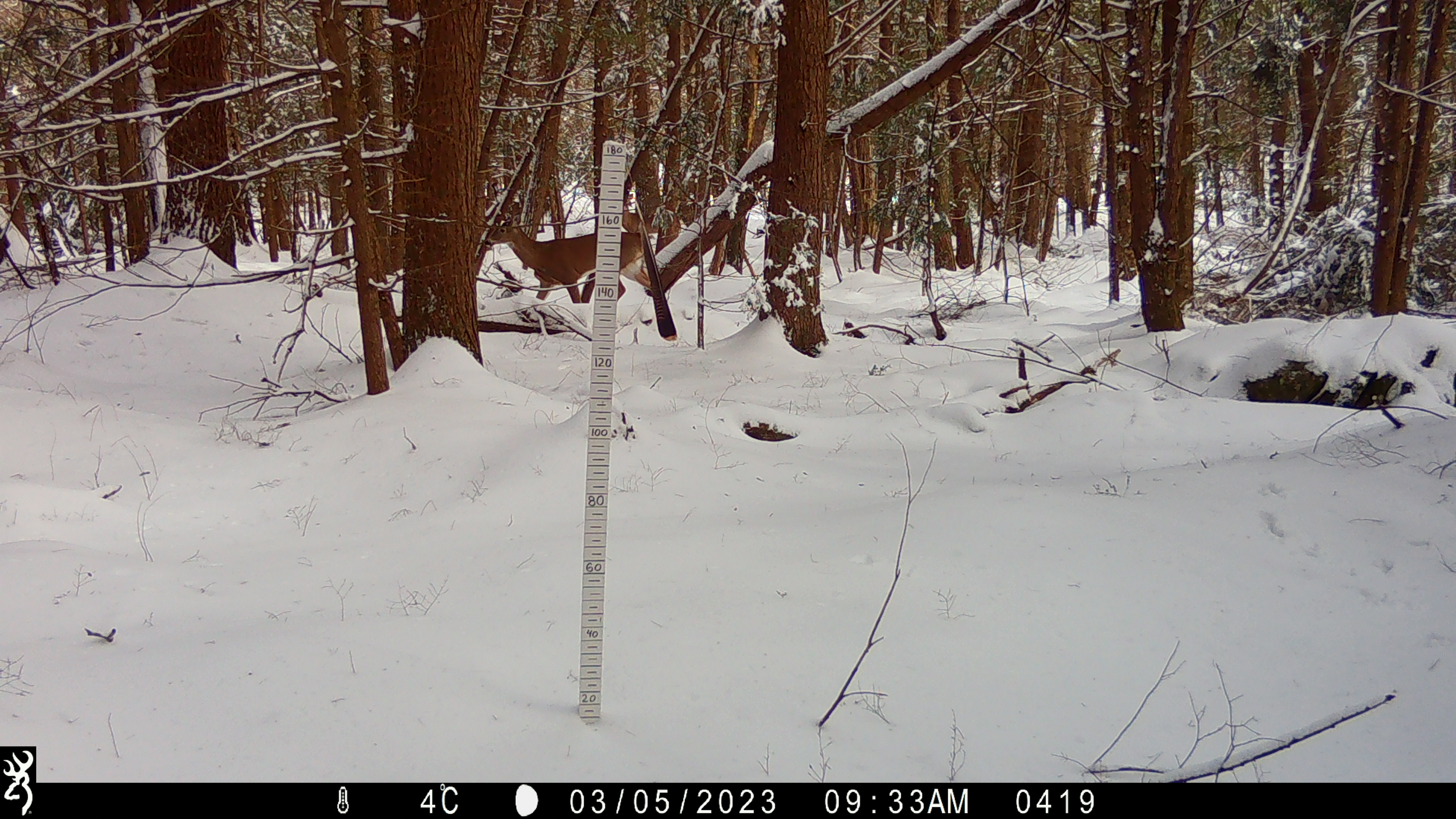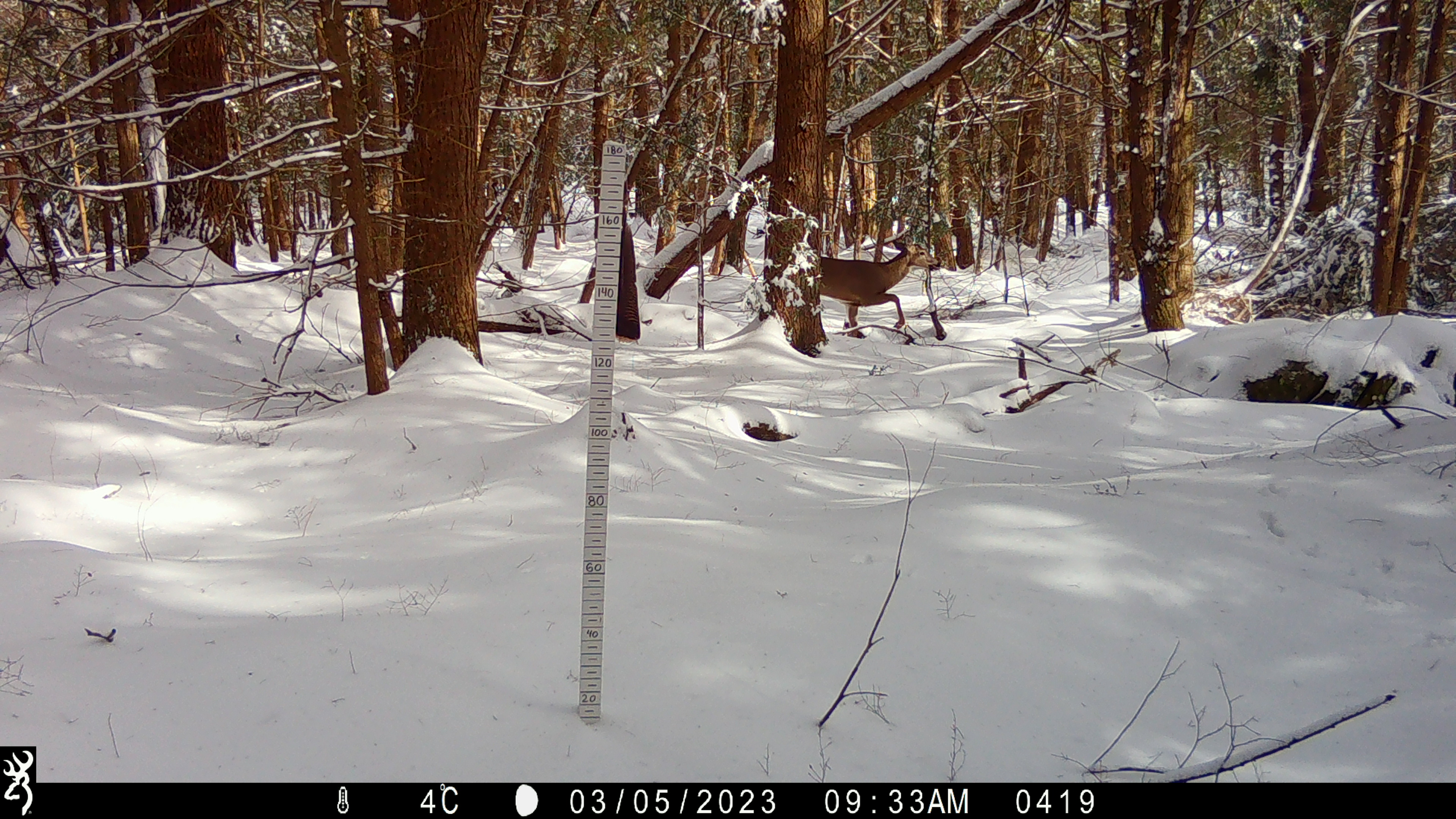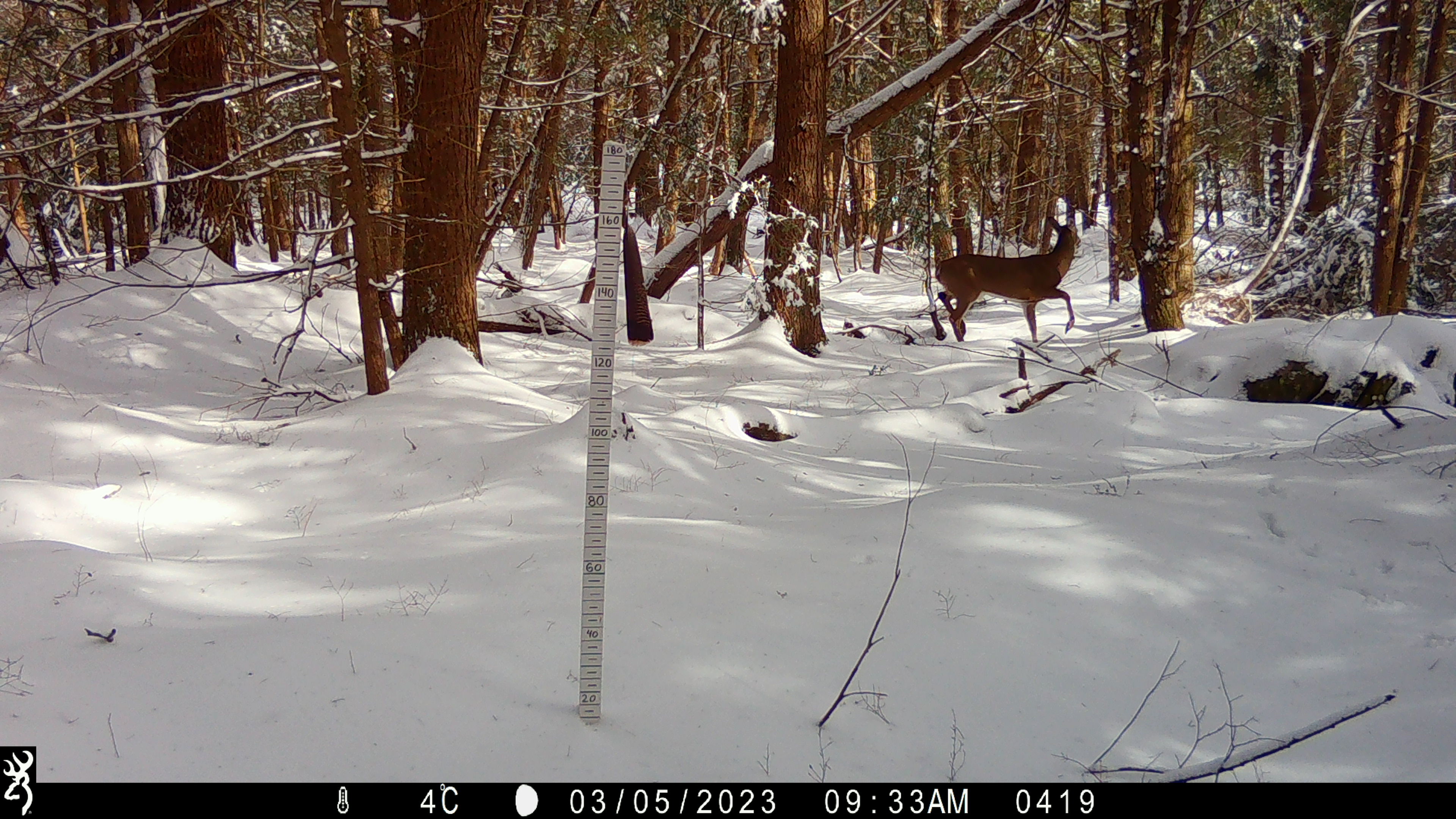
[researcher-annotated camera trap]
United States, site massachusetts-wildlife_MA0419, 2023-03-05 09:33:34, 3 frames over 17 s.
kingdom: Animalia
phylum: Chordata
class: Mammalia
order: Artiodactyla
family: Cervidae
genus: Odocoileus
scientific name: Odocoileus virginianus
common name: white-tailed deer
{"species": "white-tailed deer (Odocoileus virginianus)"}